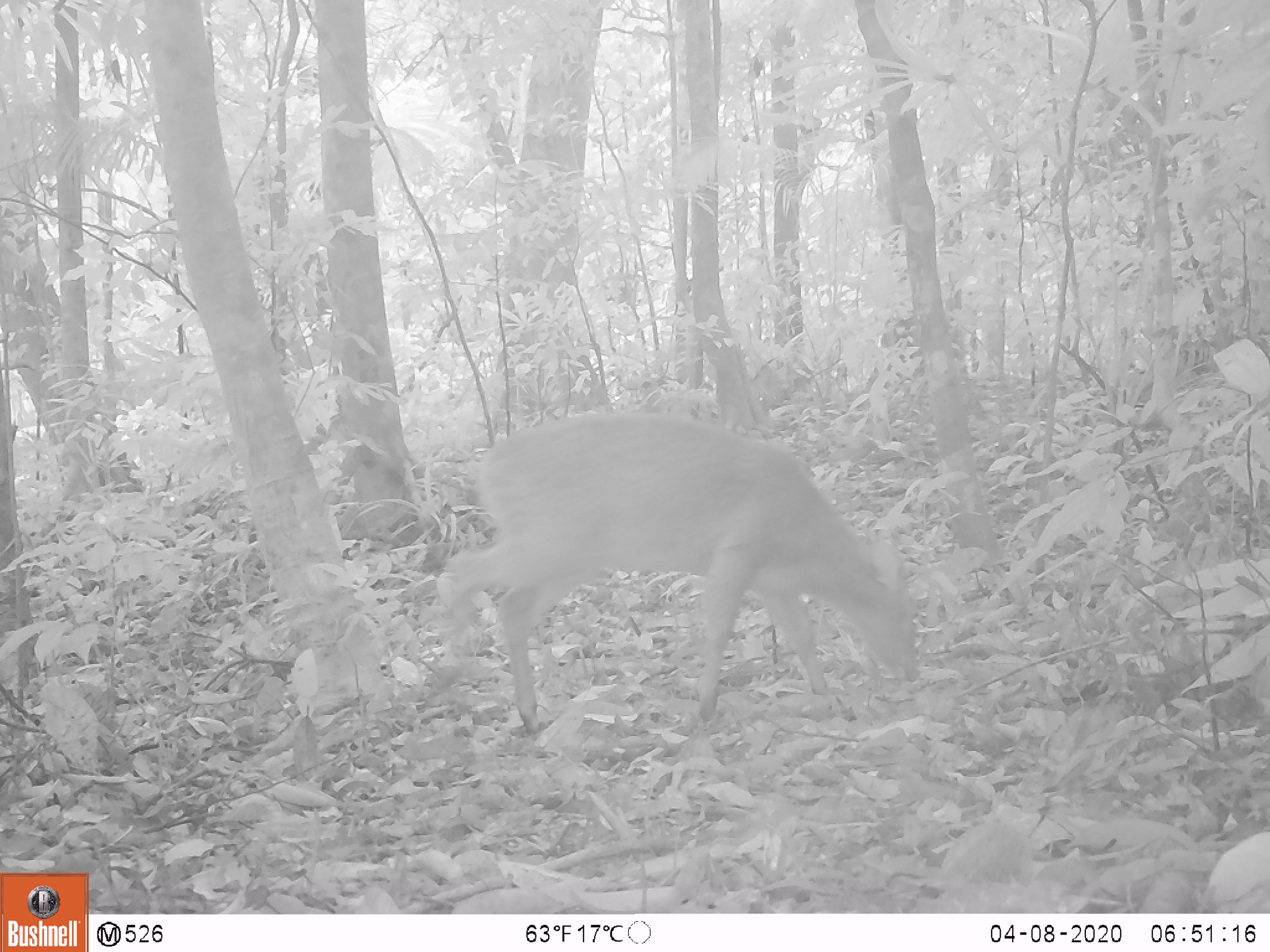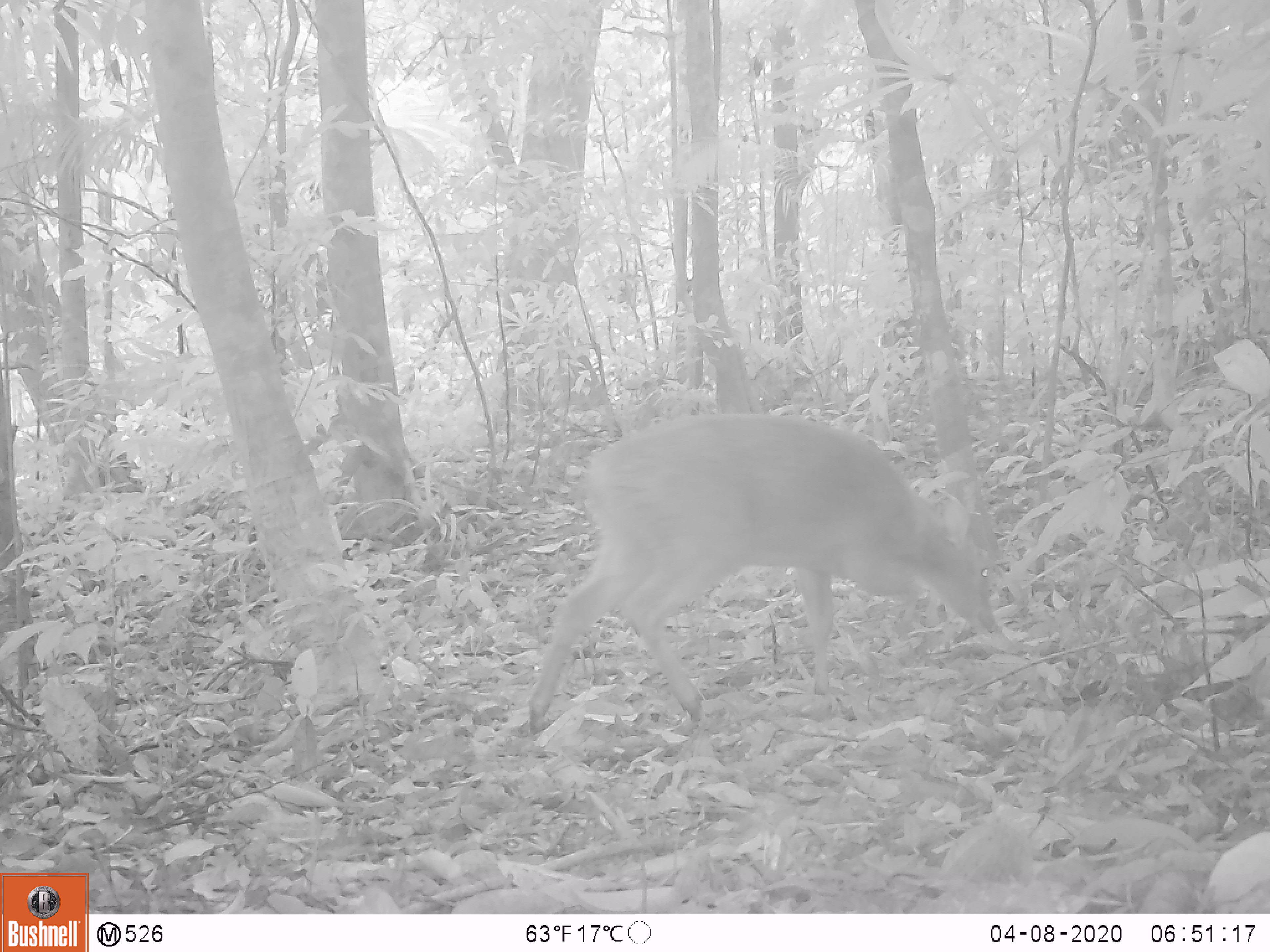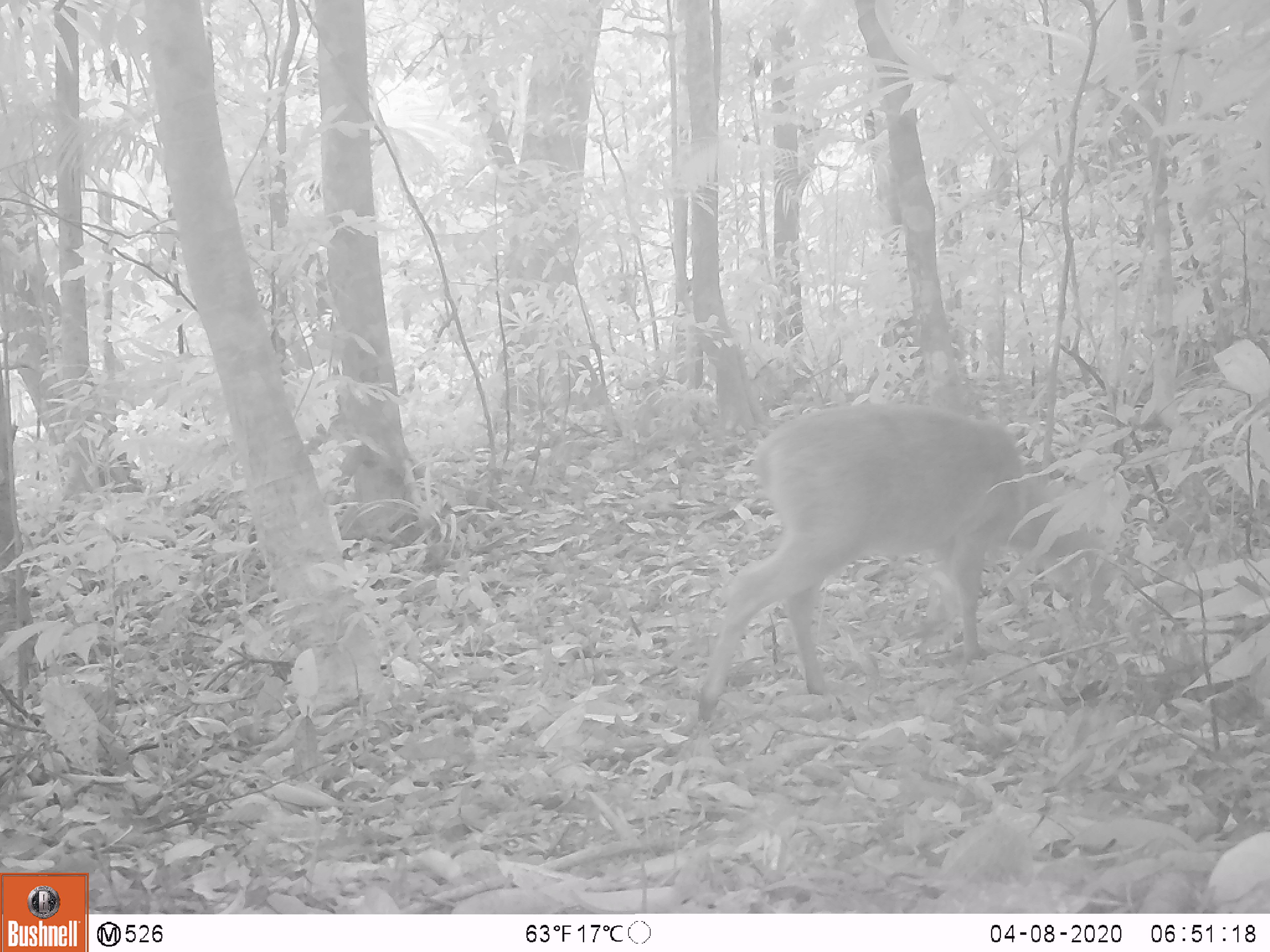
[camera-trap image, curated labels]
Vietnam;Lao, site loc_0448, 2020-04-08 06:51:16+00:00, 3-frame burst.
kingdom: Animalia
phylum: Chordata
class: Mammalia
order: Artiodactyla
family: Cervidae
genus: Muntiacus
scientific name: Muntiacus vuquangensis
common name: large-antlered muntjac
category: large antlered muntjac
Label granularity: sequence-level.